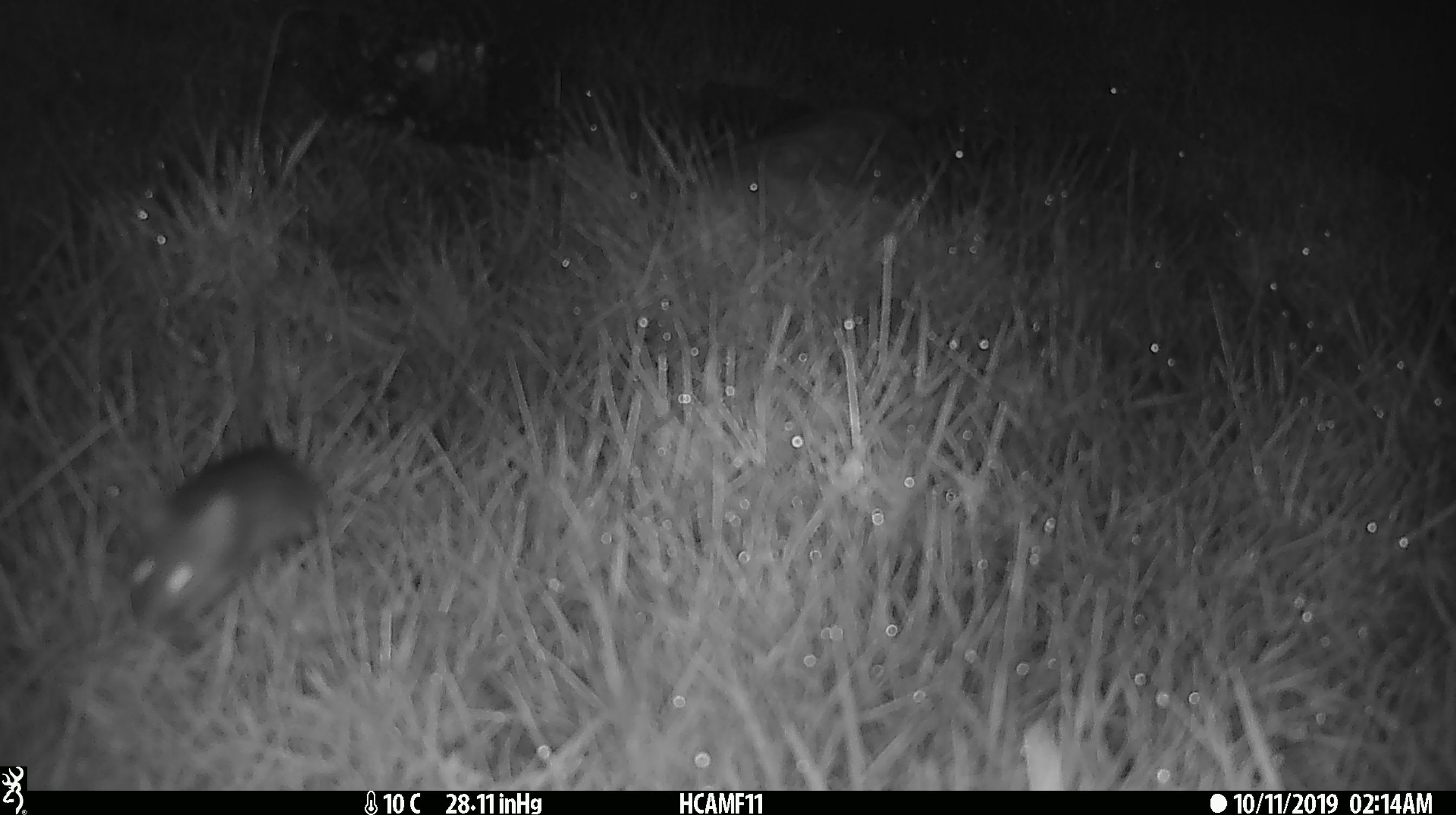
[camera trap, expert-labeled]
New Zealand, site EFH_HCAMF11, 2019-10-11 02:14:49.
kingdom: Animalia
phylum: Chordata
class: Mammalia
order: Rodentia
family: Muridae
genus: Mus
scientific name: Mus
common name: mouse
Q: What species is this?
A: Mouse (Mus).